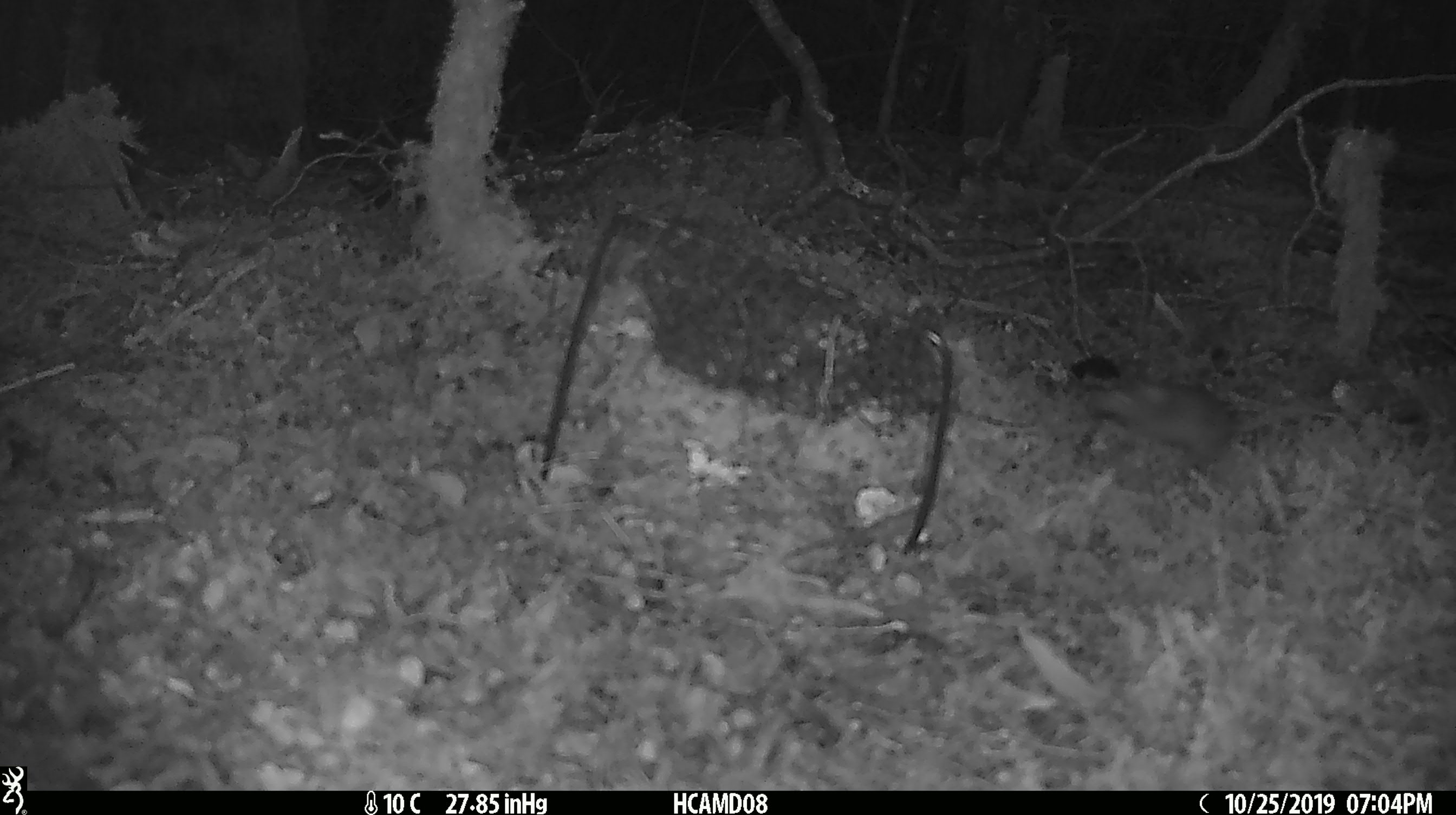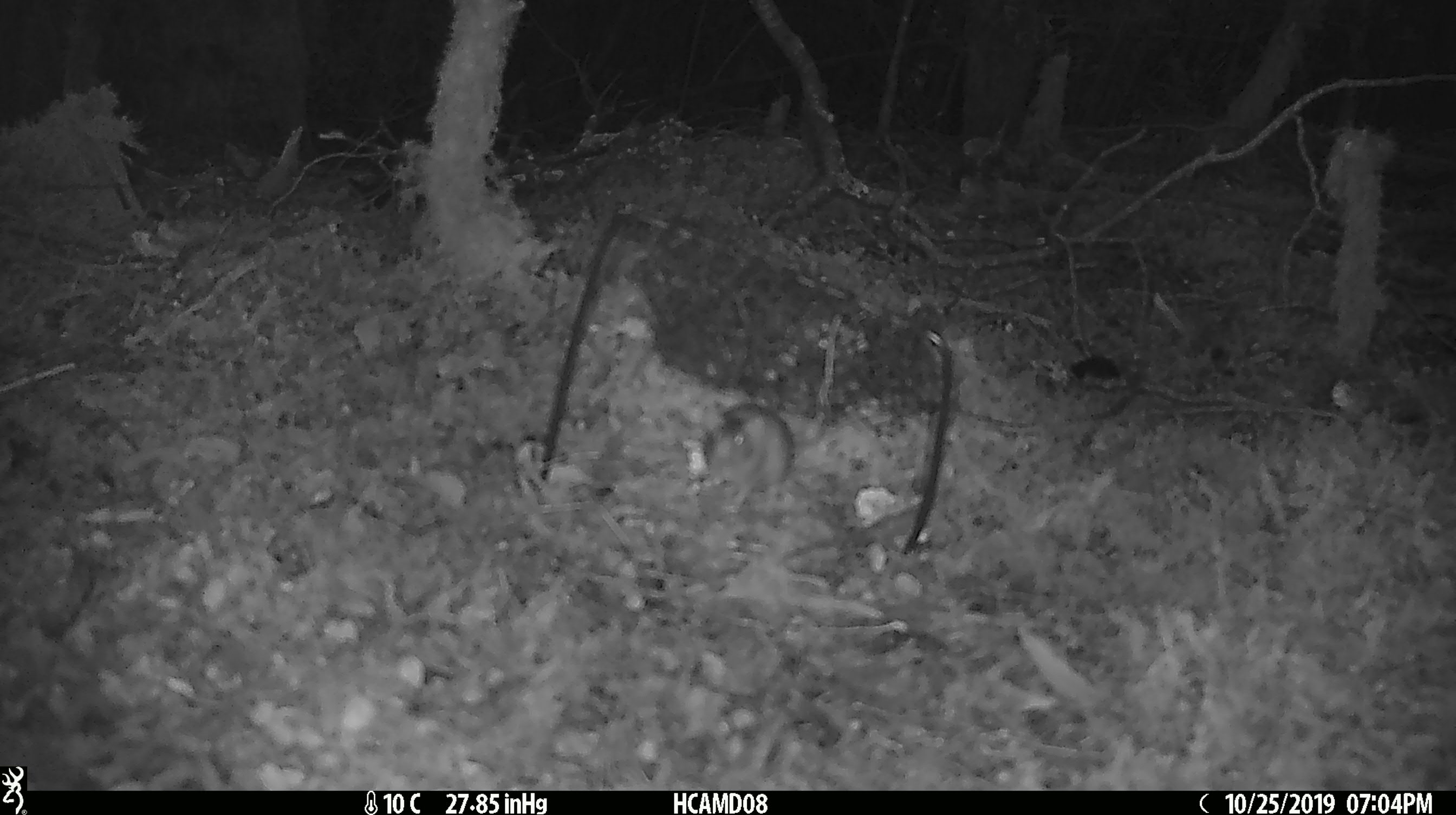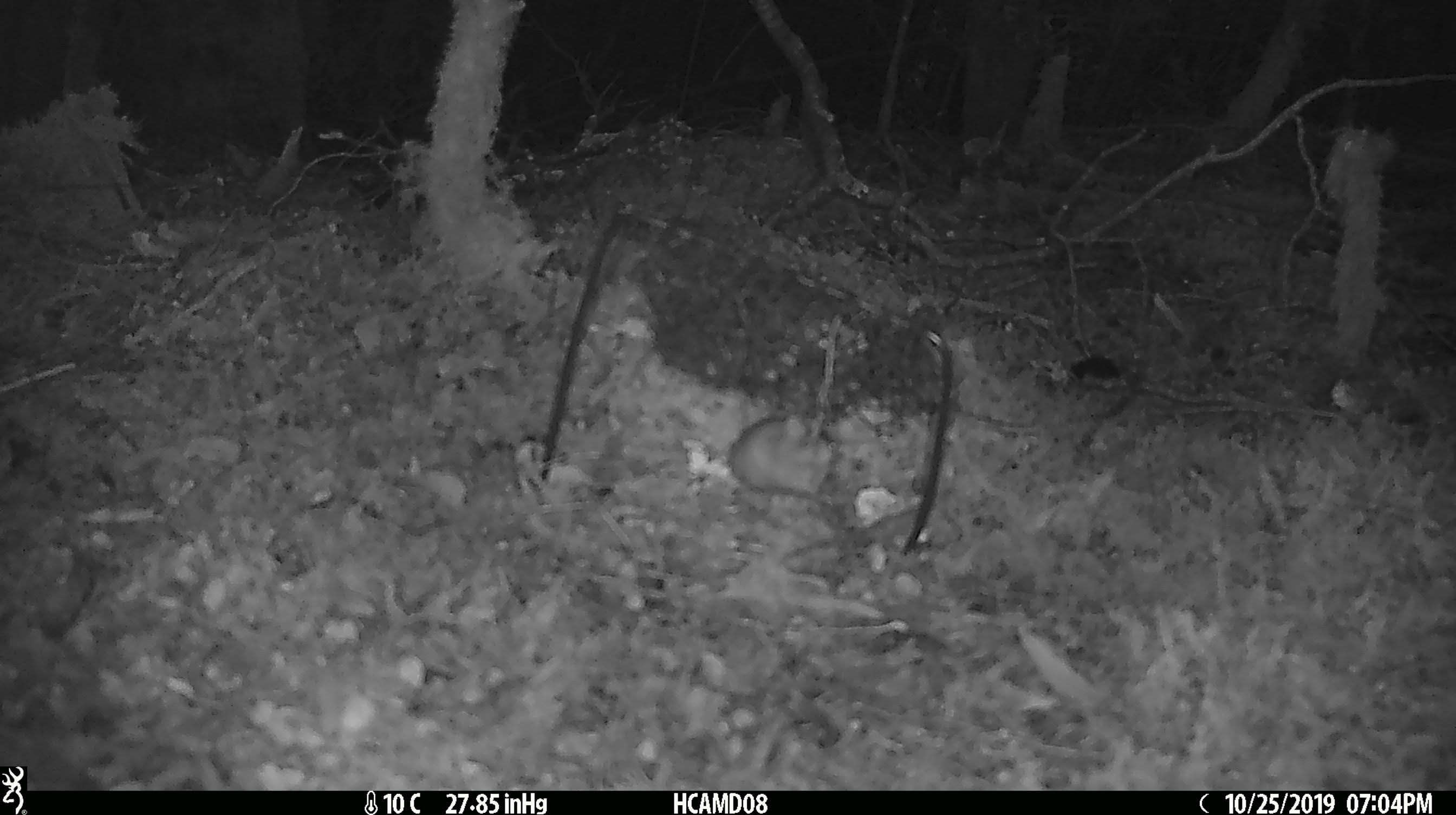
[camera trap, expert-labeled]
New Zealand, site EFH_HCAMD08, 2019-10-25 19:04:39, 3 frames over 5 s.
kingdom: Animalia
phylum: Chordata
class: Mammalia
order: Rodentia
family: Muridae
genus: Mus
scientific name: Mus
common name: mouse